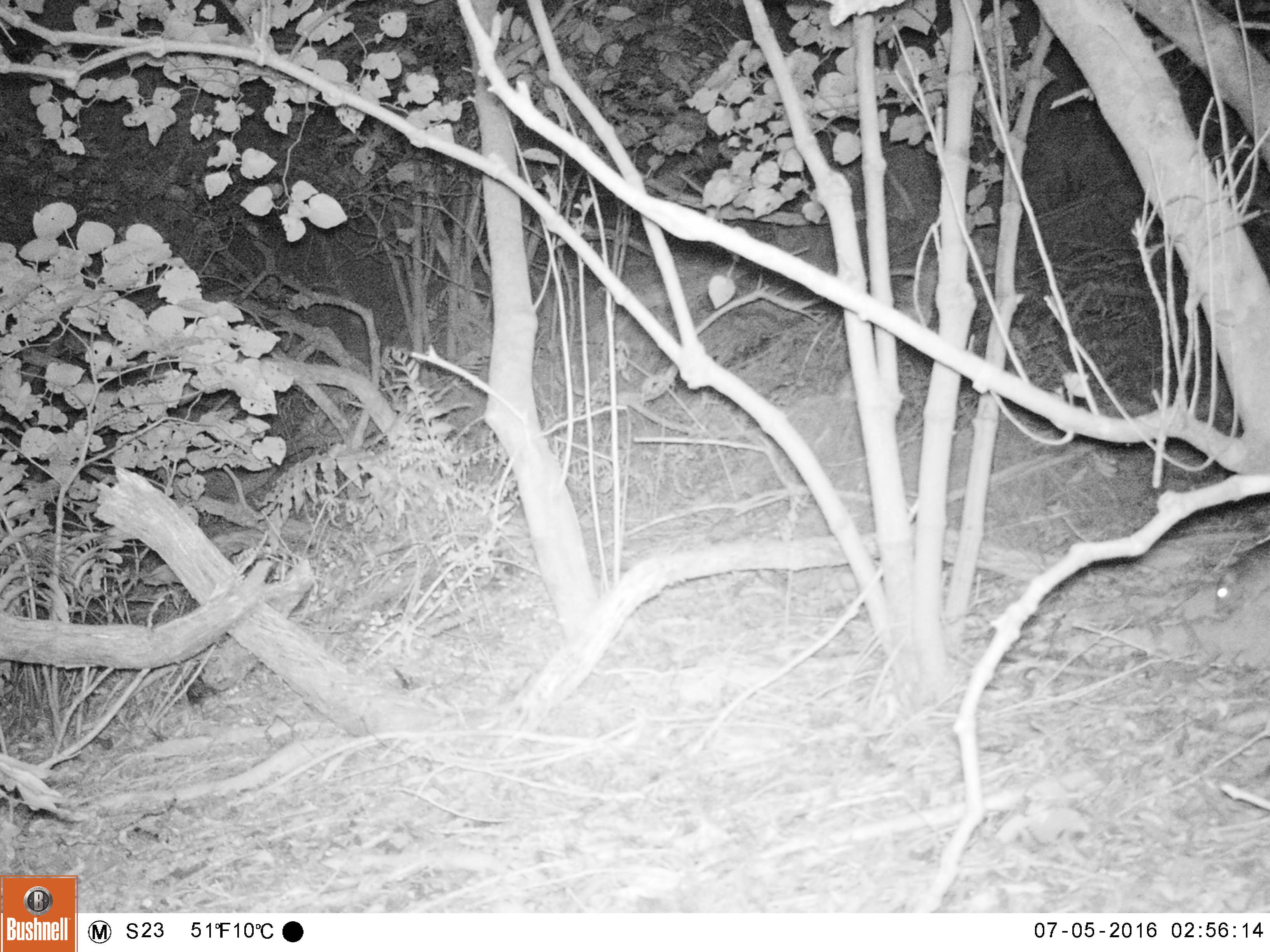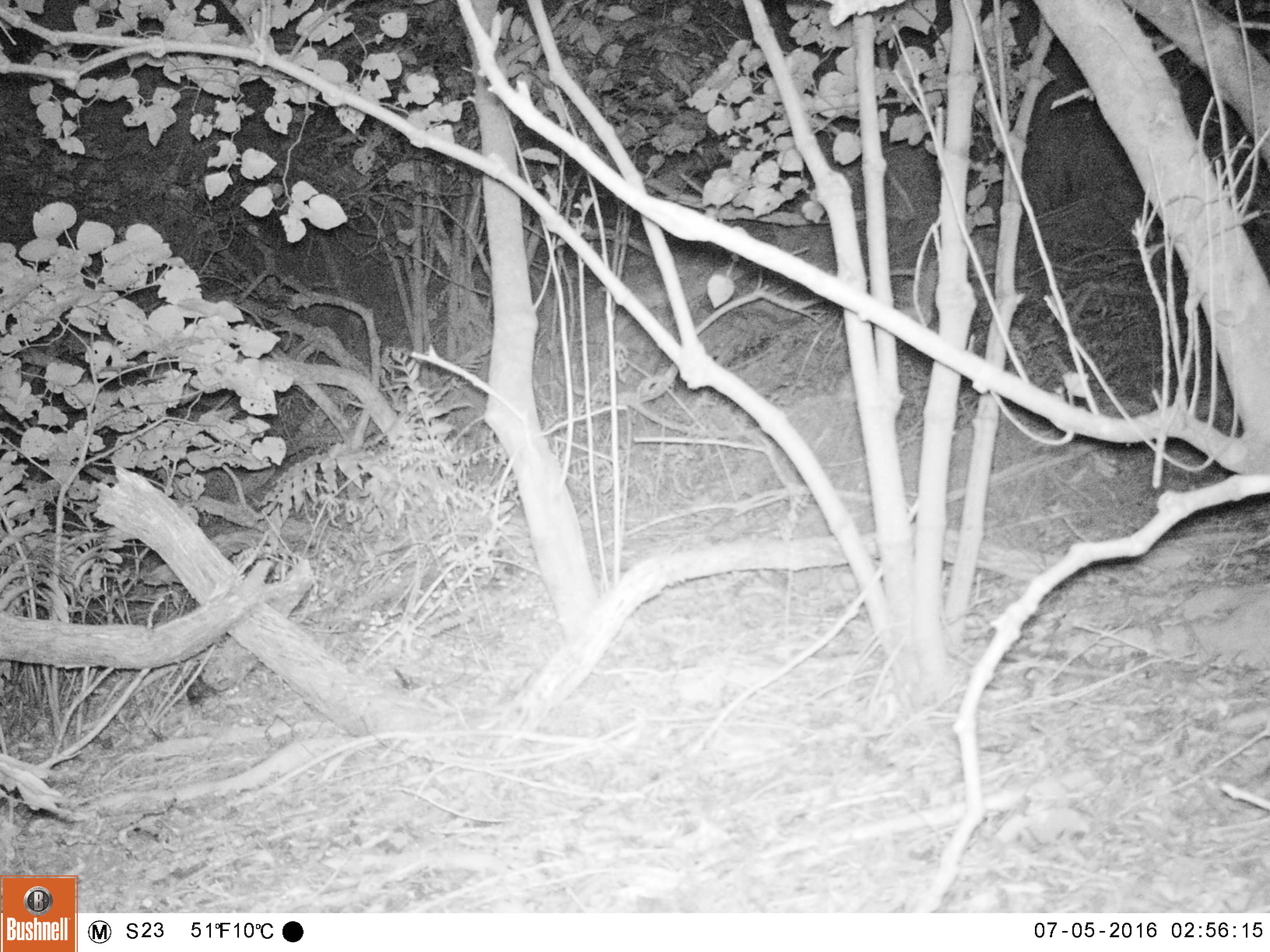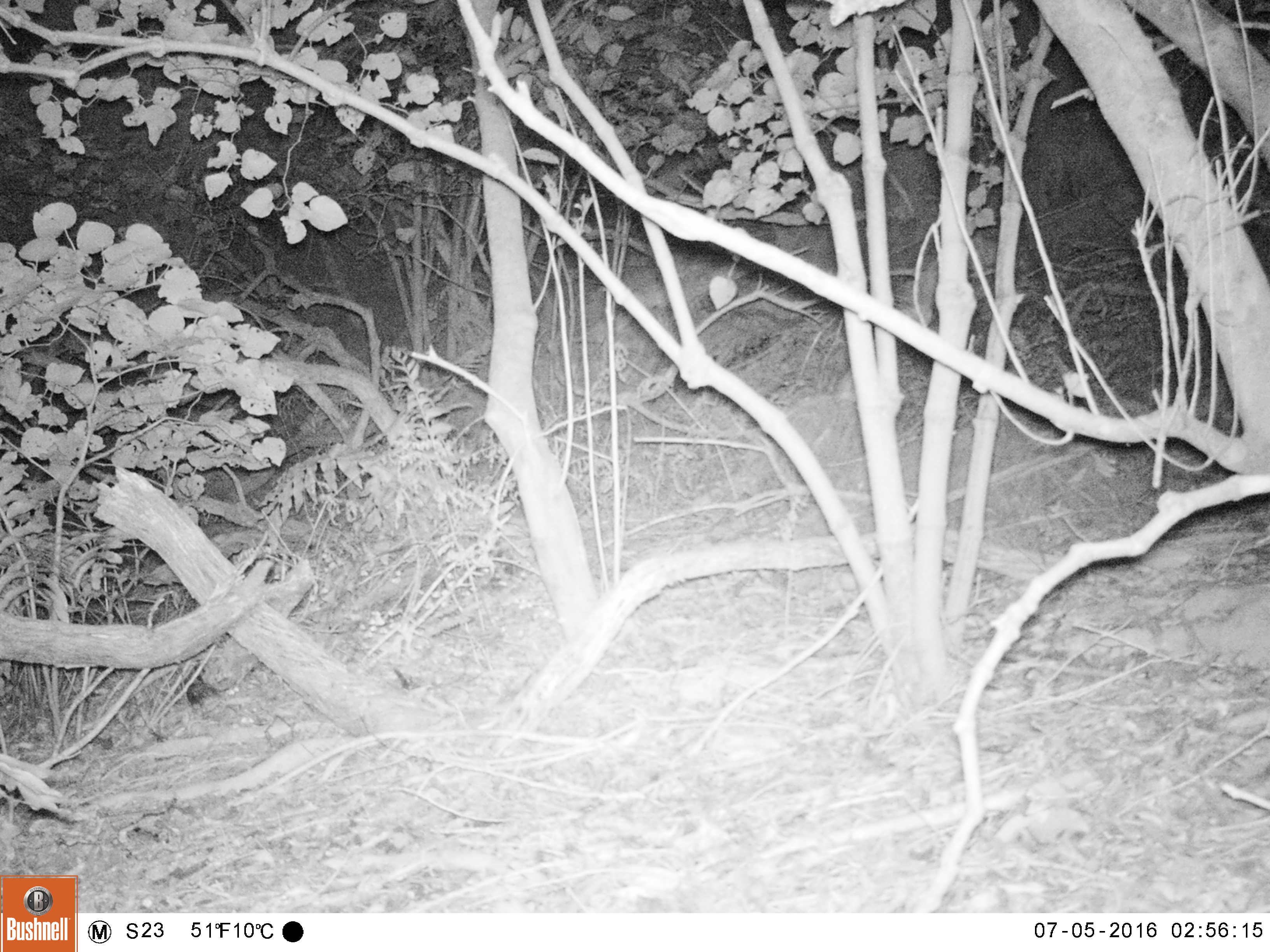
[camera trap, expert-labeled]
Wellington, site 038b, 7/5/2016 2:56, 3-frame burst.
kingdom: Animalia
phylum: Chordata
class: Mammalia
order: Rodentia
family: Muridae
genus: Rattus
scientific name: Rattus rattus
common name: ship rat